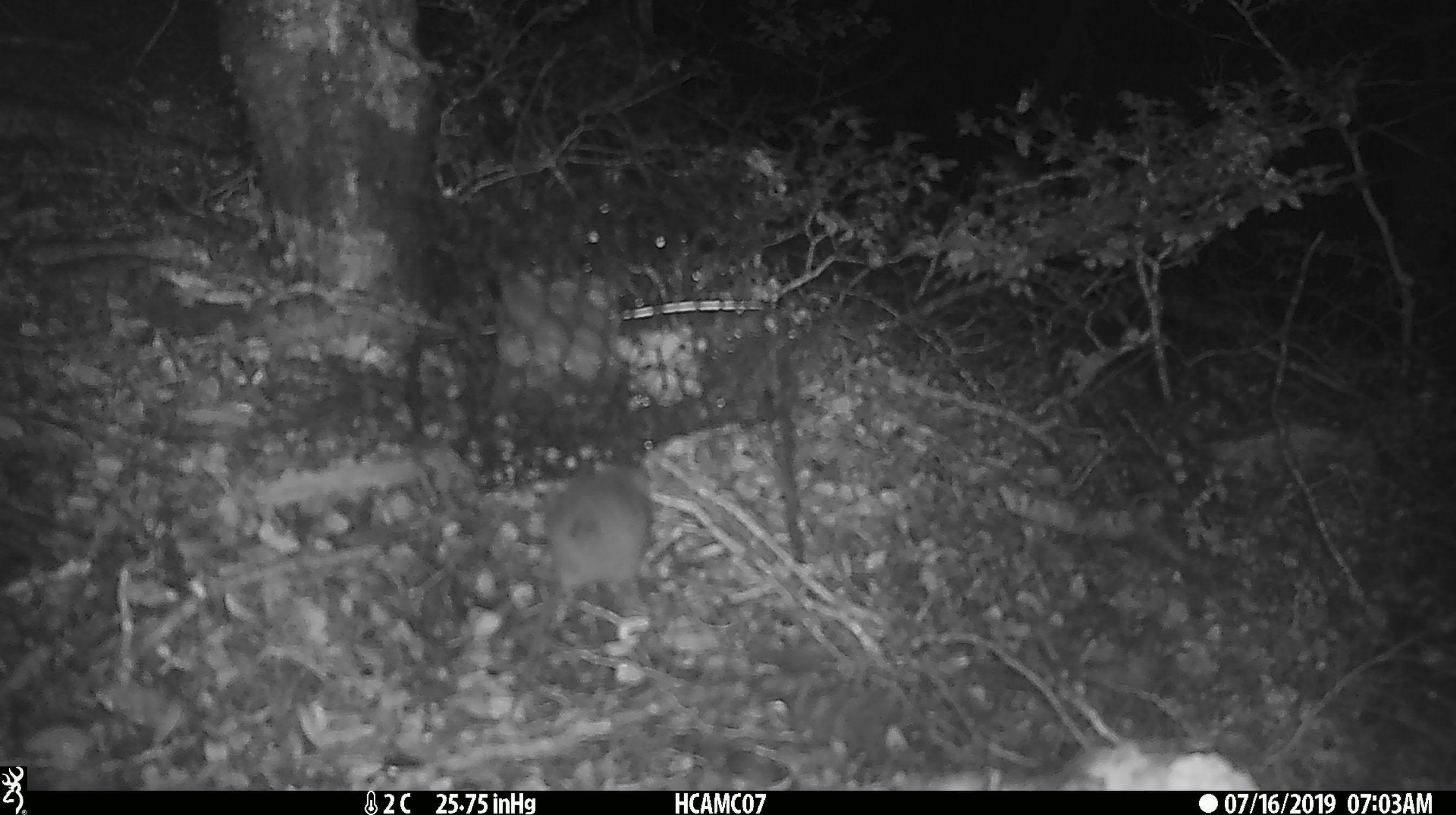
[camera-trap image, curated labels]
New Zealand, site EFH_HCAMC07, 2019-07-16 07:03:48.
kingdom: Animalia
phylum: Chordata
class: Mammalia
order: Rodentia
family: Muridae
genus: Mus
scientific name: Mus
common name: mouse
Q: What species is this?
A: Mouse (Mus).